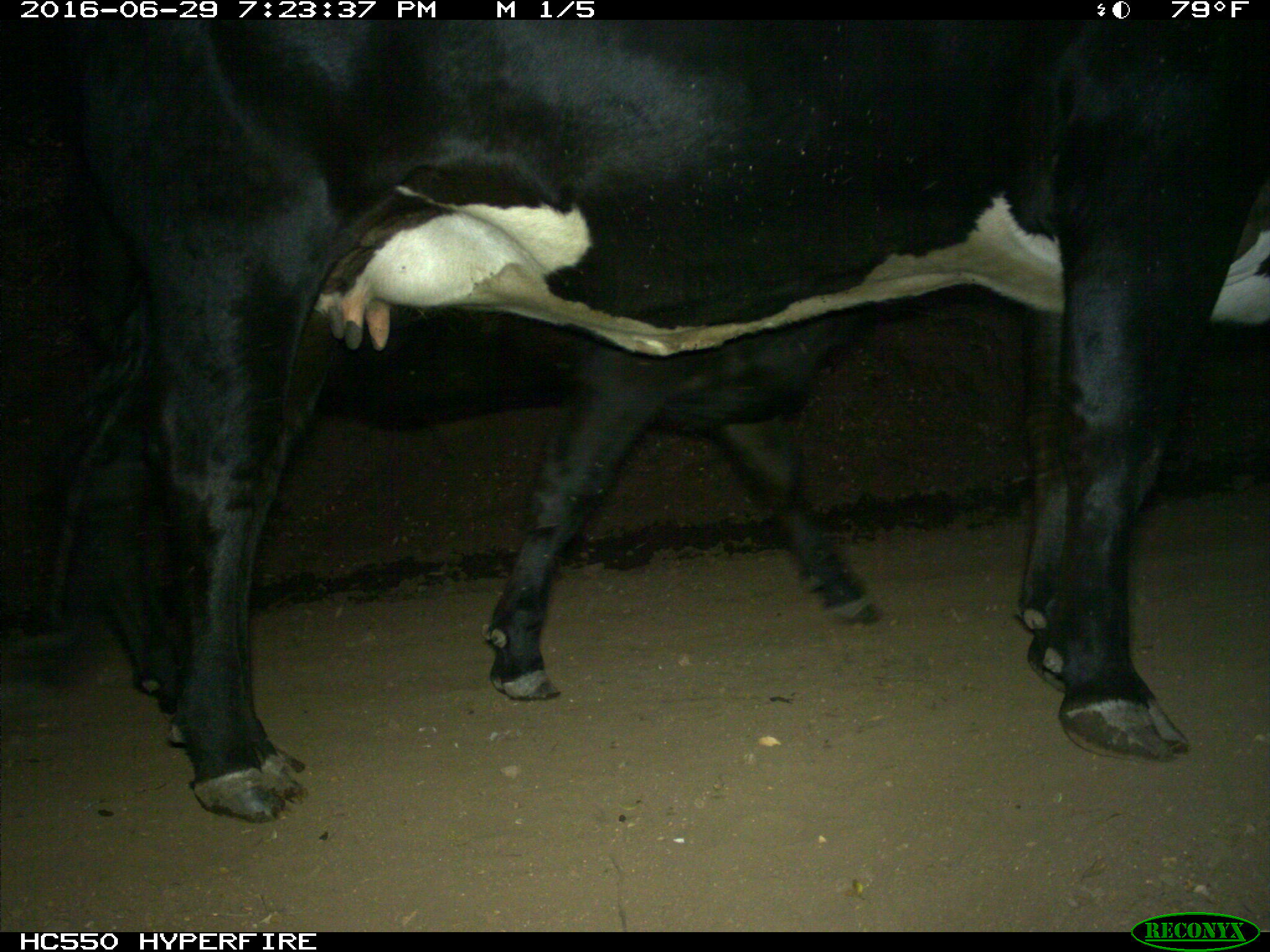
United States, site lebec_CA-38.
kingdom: Animalia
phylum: Chordata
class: Mammalia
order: Artiodactyla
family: Bovidae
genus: Bos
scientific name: Bos taurus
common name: domestic cow